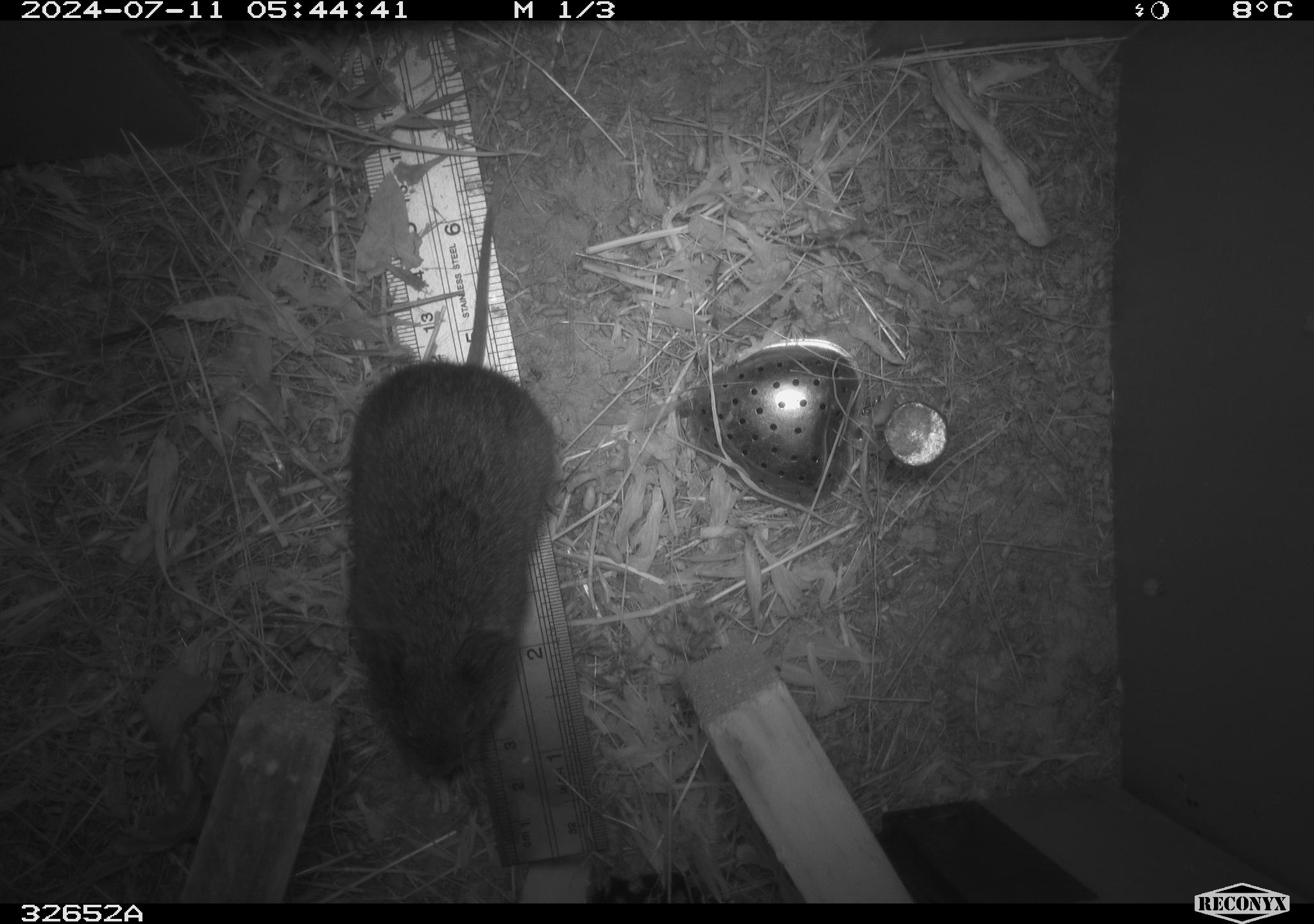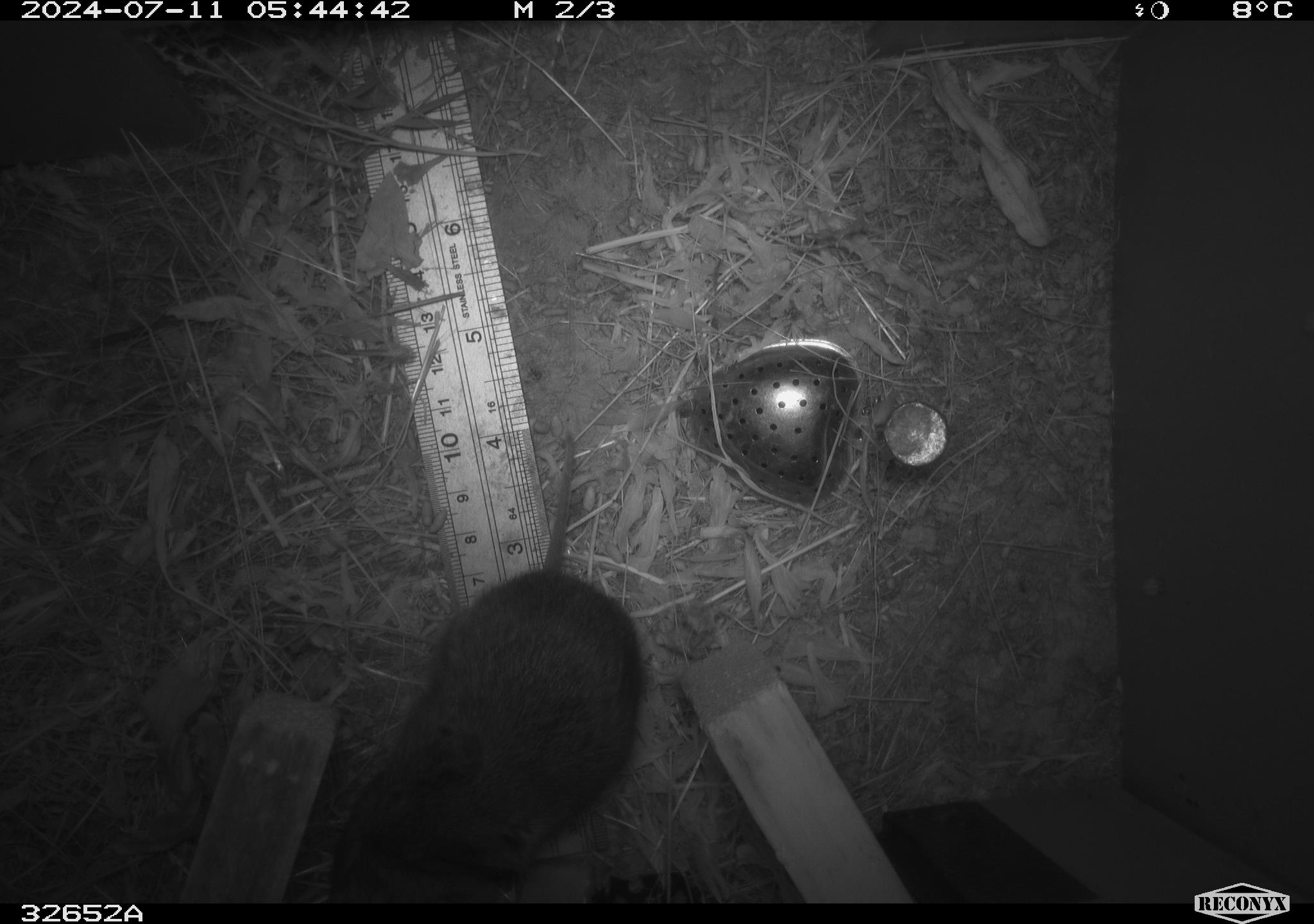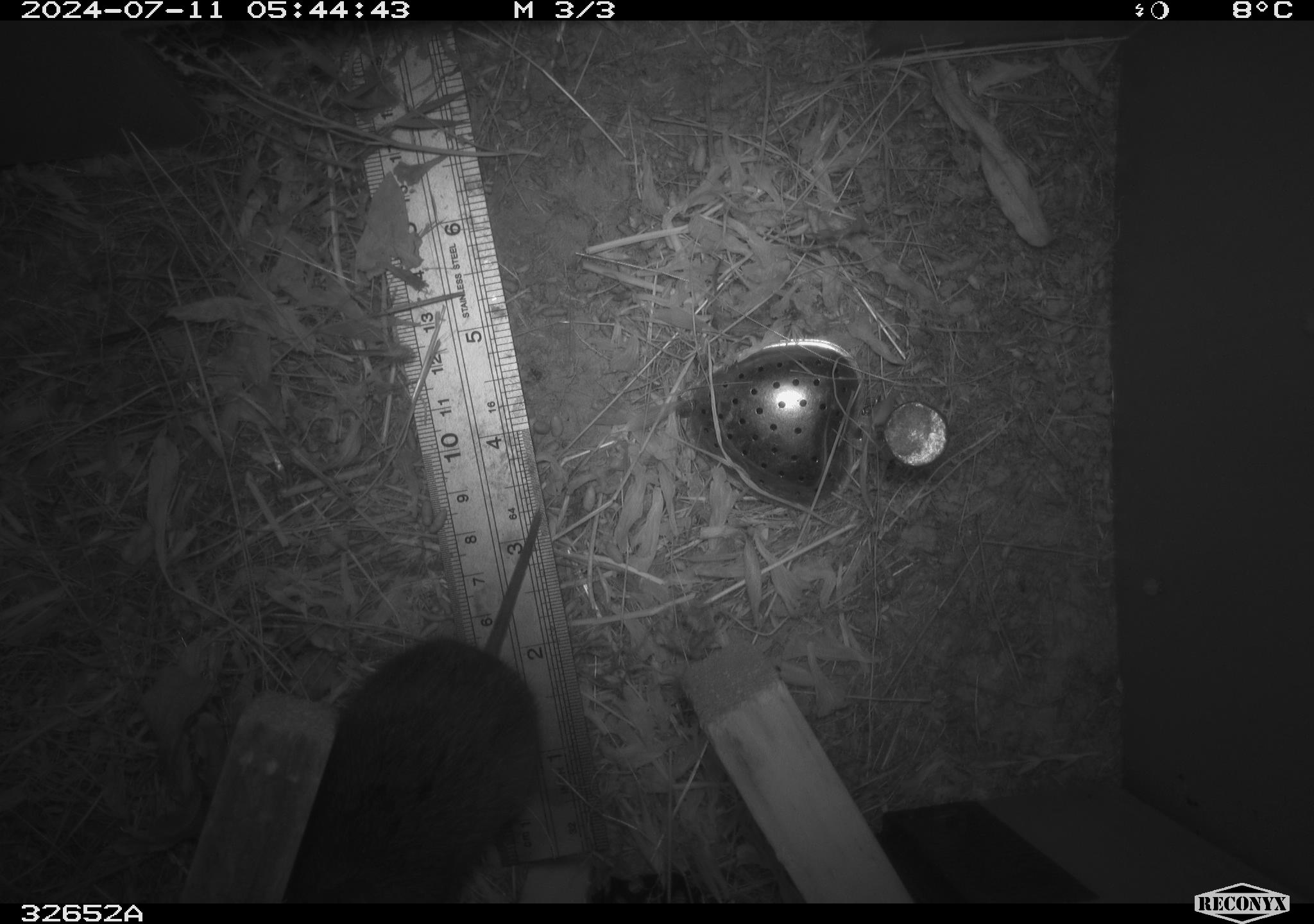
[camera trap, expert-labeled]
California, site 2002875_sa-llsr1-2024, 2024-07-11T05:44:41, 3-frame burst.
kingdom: Animalia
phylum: Chordata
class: Mammalia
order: Rodentia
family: Cricetidae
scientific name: Arvicolinae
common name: voles, lemmings, and muskrats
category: arvicolinae subfamily